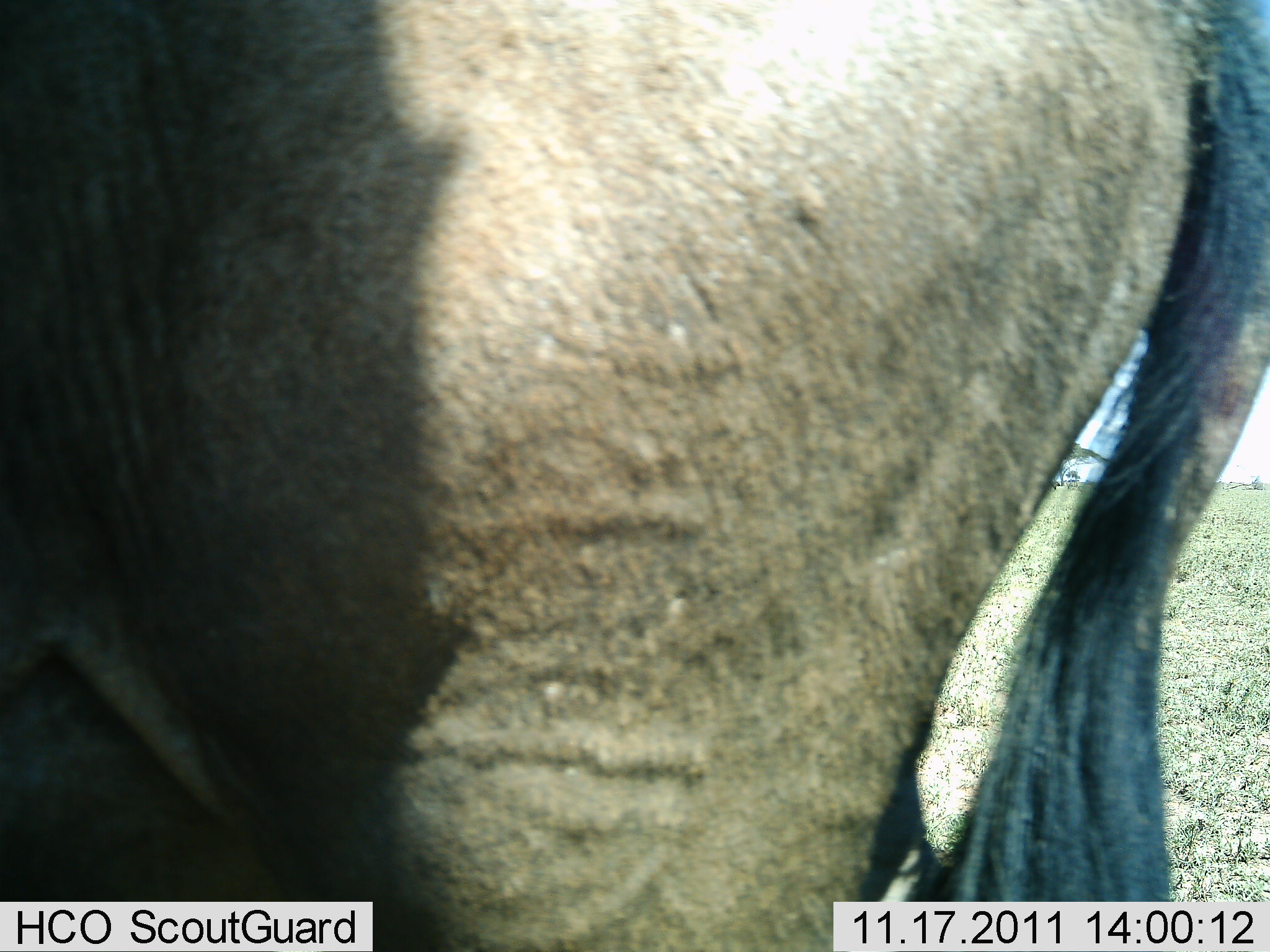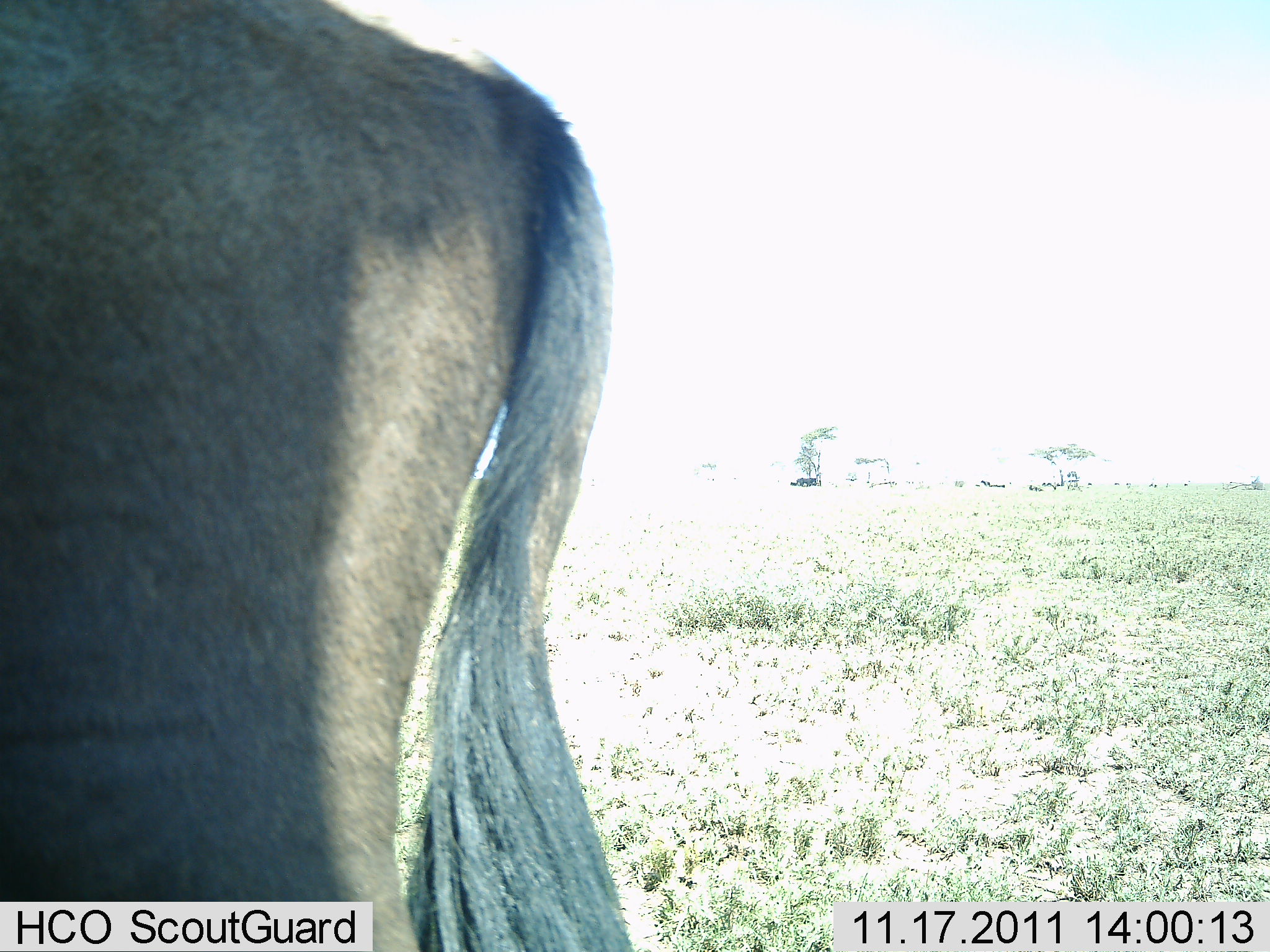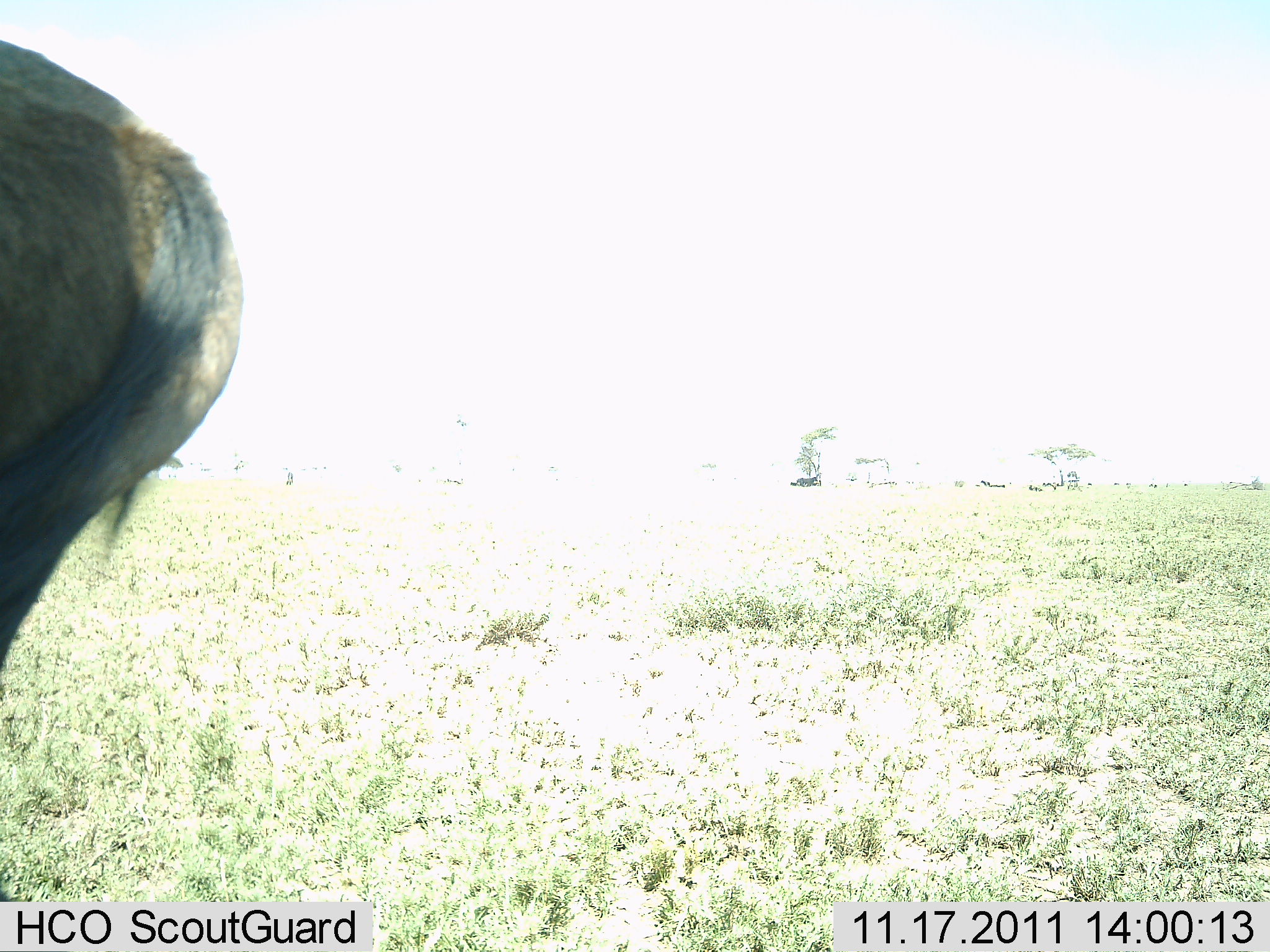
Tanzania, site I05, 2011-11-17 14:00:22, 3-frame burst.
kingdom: Animalia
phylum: Chordata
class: Mammalia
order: Artiodactyla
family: Bovidae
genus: Connochaetes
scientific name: Connochaetes taurinus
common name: blue wildebeest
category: wildebeest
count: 1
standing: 8%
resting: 0%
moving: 92%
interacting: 0%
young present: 0%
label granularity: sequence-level